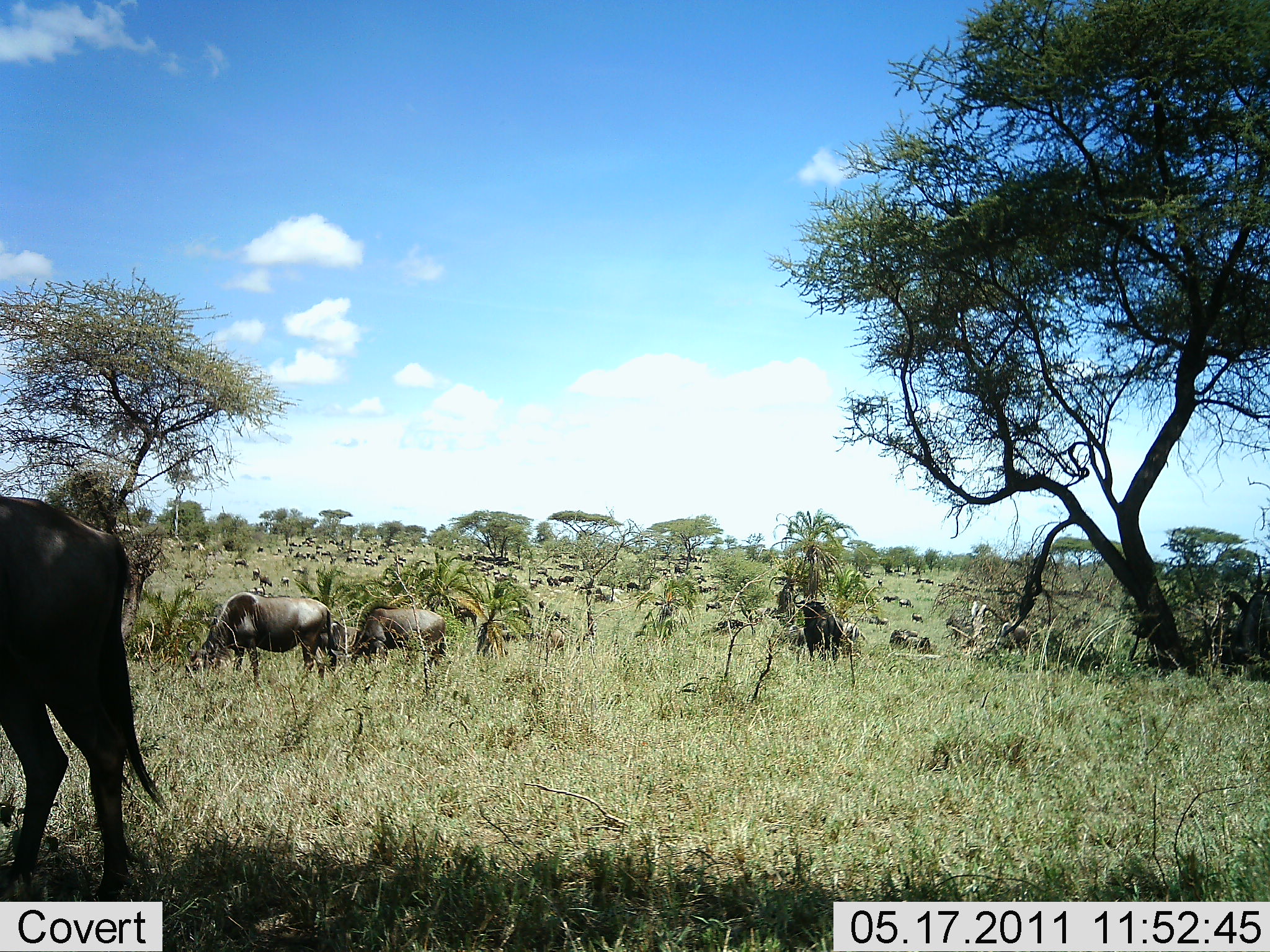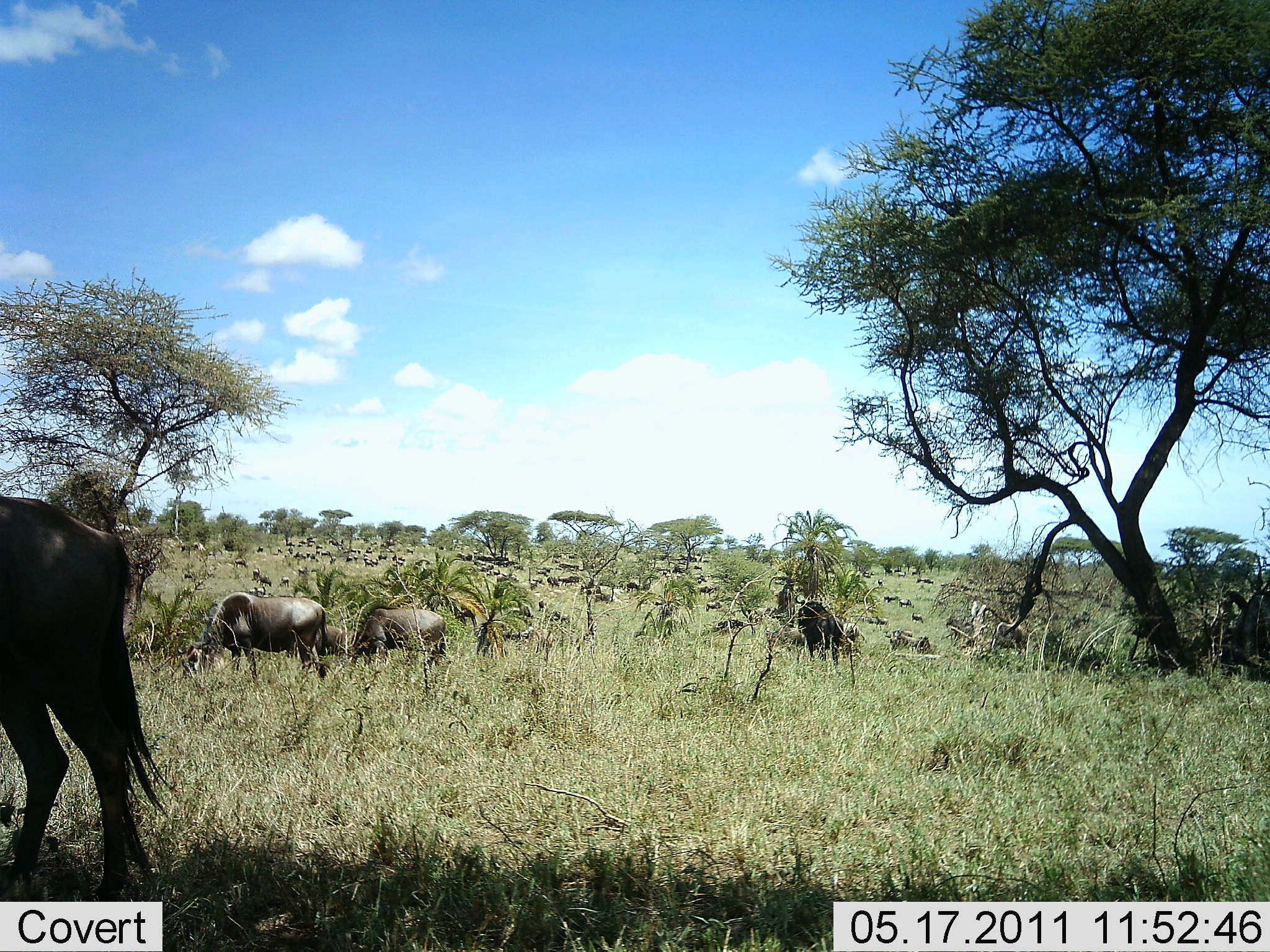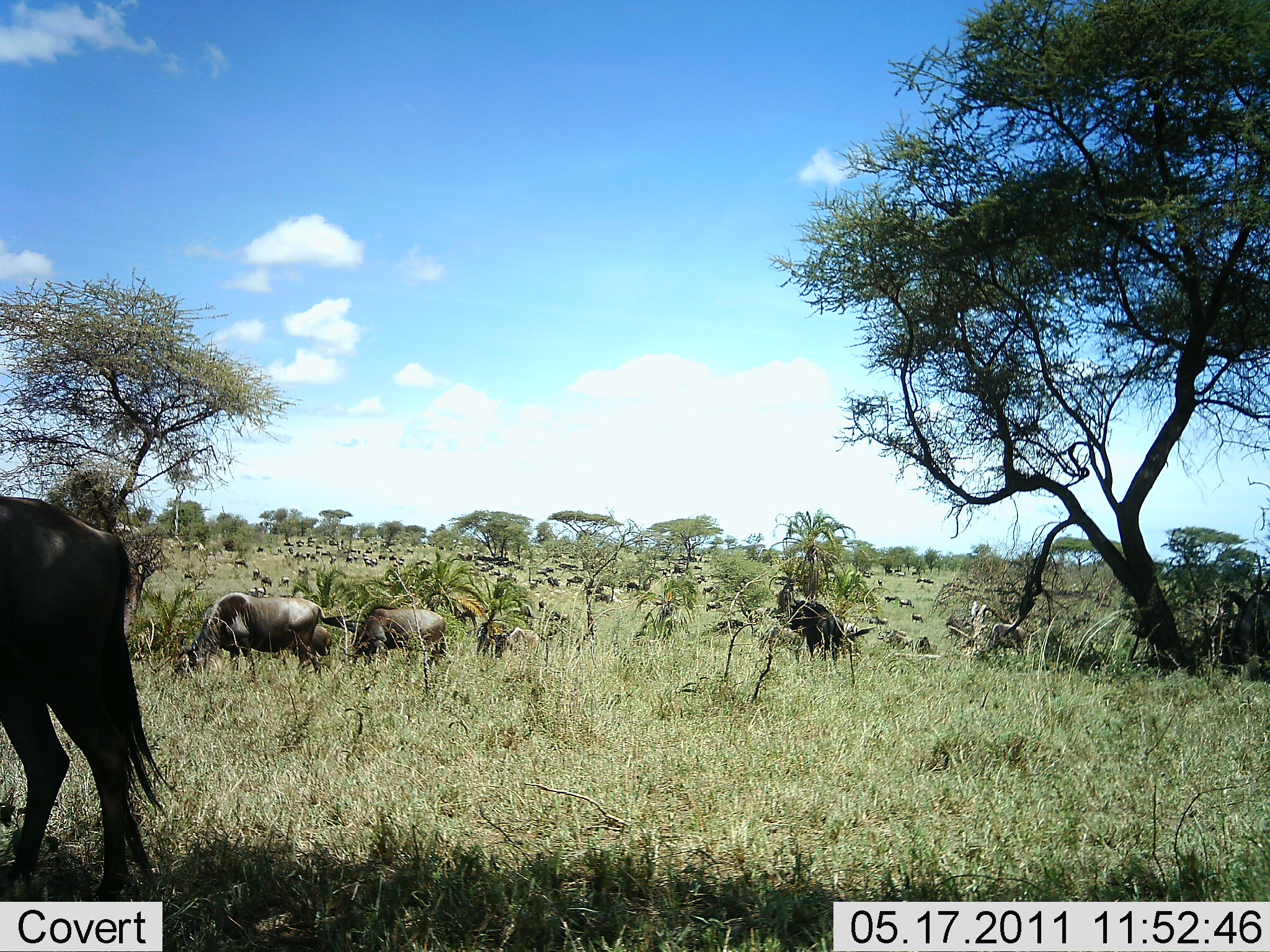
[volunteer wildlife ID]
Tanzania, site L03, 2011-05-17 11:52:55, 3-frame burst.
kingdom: Animalia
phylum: Chordata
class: Mammalia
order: Artiodactyla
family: Bovidae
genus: Connochaetes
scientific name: Connochaetes taurinus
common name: blue wildebeest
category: wildebeest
Wildebeest (blue wildebeest) (Connochaetes taurinus), count 51+. Behavior (volunteer vote fractions): standing 40%, resting 10%, moving 0%, interacting 0%. Young present (vote fraction): 0%. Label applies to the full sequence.